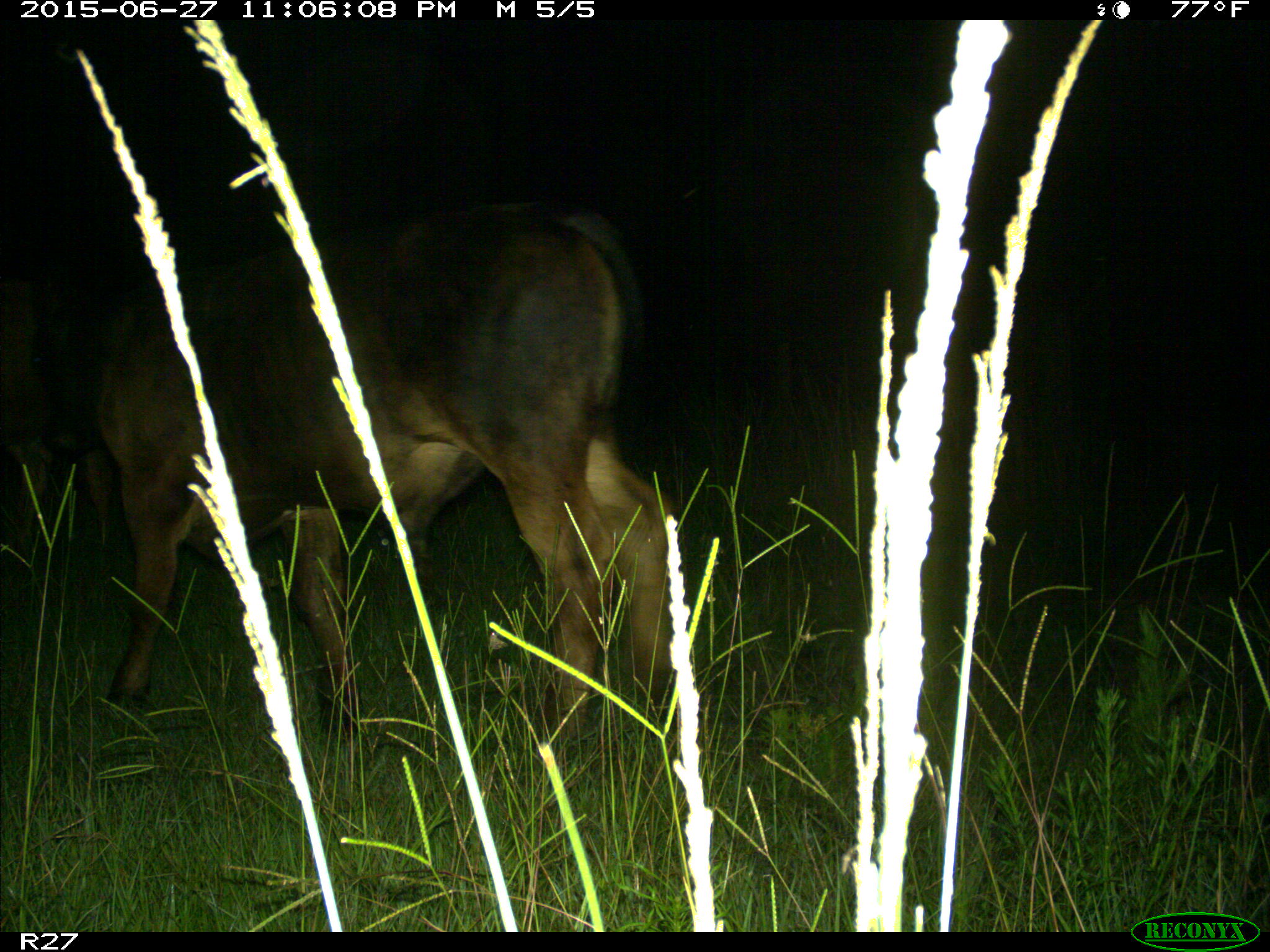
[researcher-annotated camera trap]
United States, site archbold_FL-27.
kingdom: Animalia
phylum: Chordata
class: Mammalia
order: Artiodactyla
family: Bovidae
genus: Bos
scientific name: Bos taurus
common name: domestic cow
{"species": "Bos taurus (domestic cow)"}